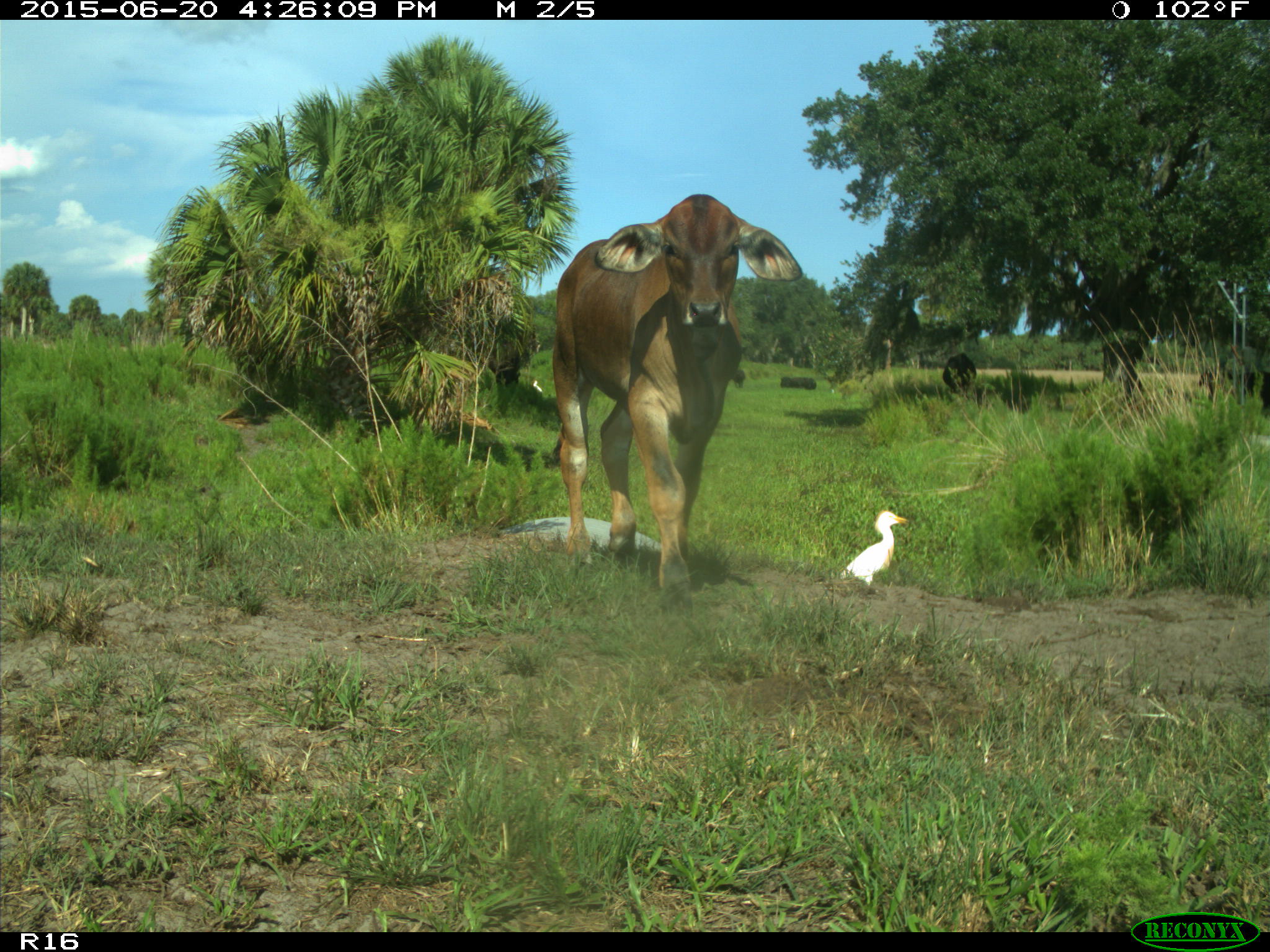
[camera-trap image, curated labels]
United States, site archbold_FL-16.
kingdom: Animalia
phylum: Chordata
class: Mammalia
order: Artiodactyla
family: Bovidae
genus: Bos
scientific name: Bos taurus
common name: domestic cow